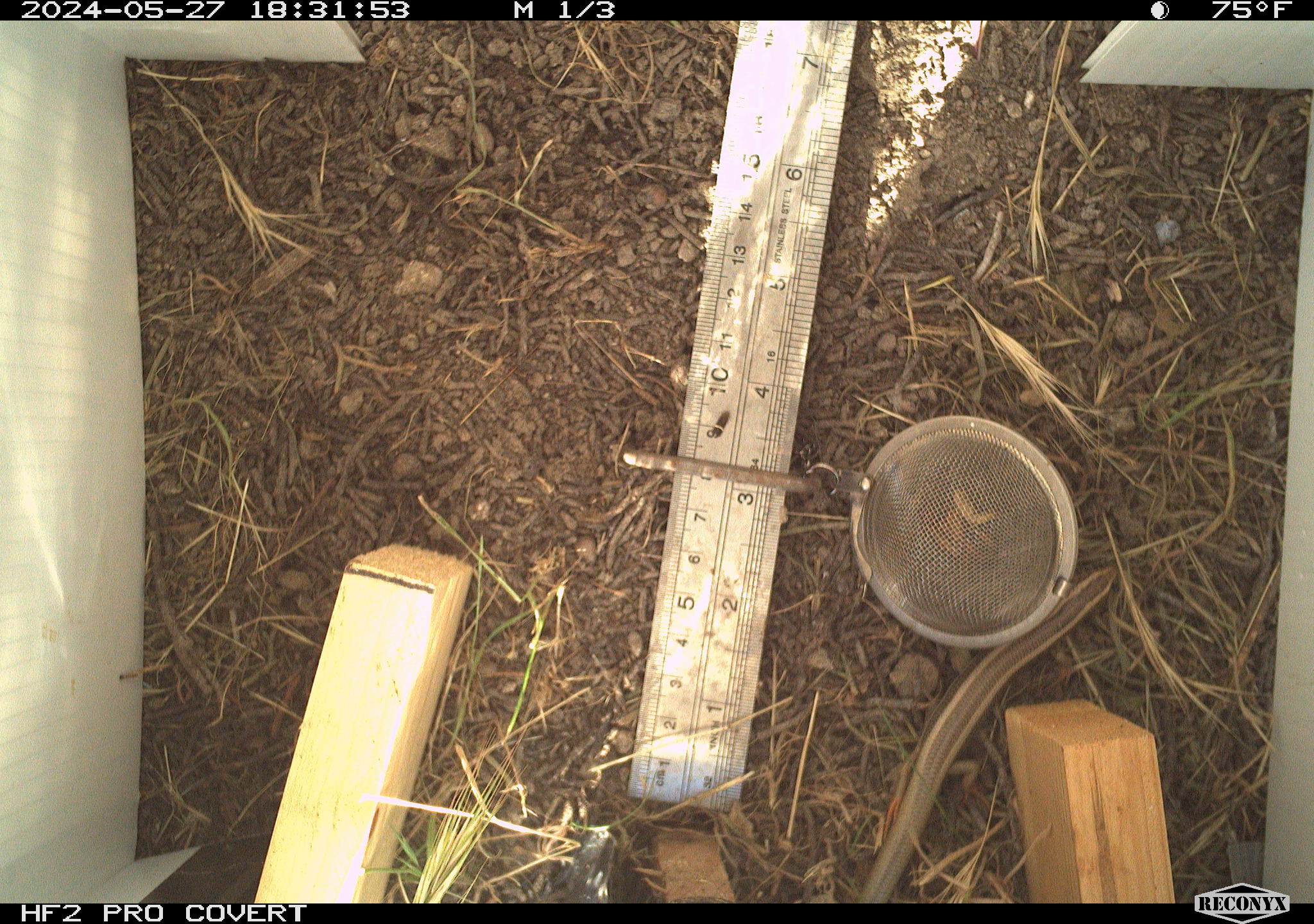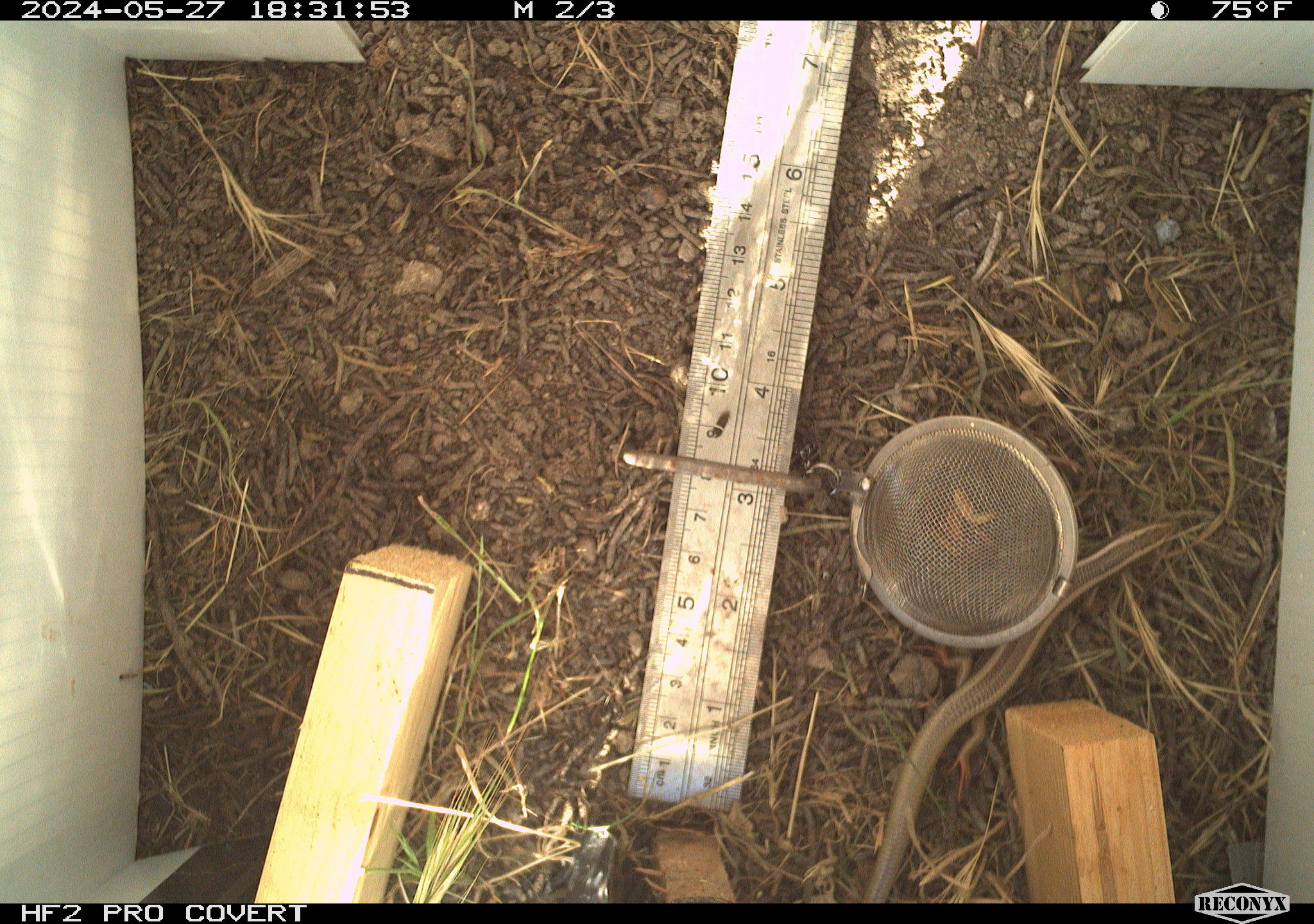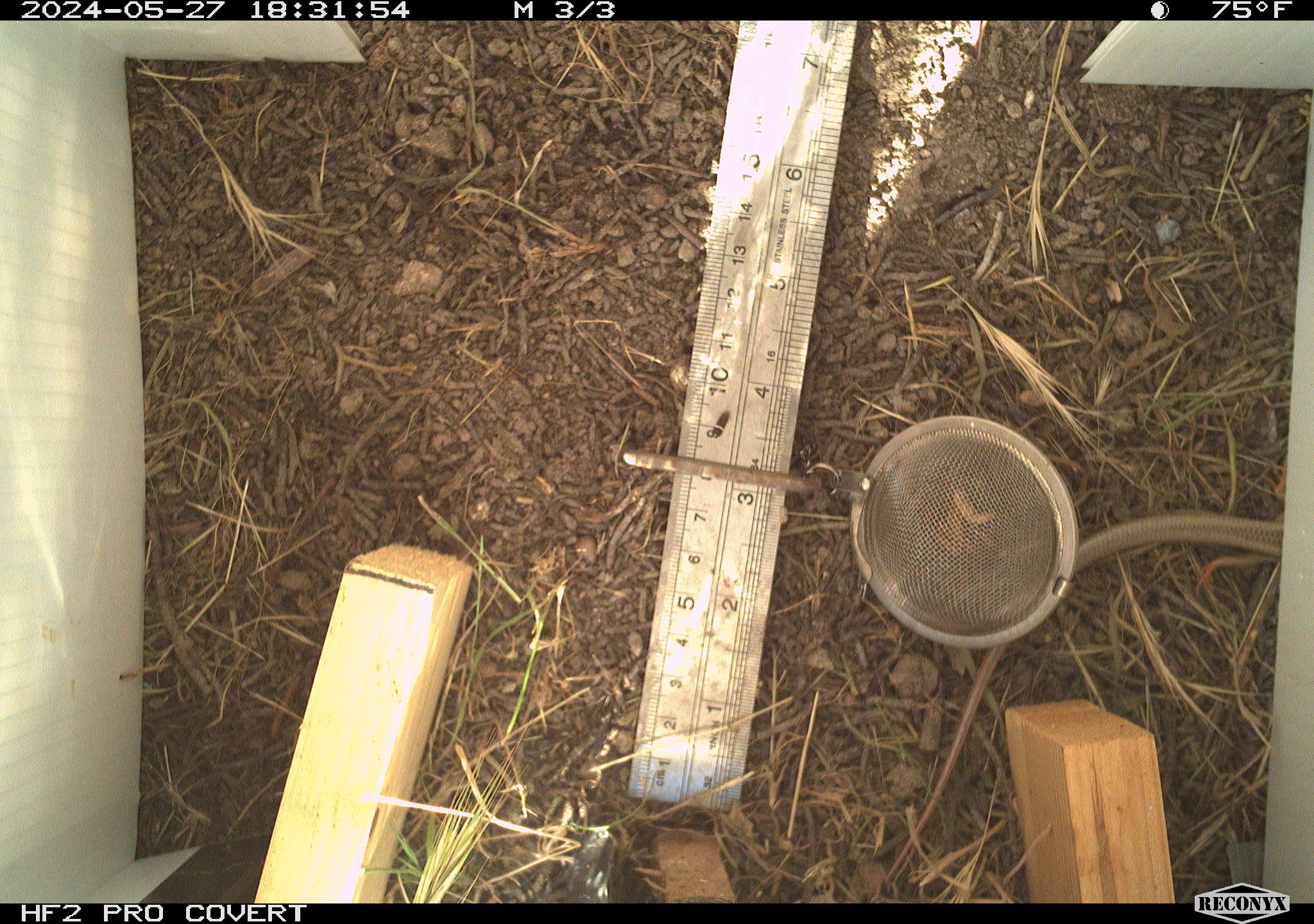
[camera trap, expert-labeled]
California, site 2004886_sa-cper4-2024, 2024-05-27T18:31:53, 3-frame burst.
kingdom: Animalia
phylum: Chordata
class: Reptilia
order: Squamata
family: Scincidae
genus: Plestiodon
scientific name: Plestiodon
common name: blue-tailed skinks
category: plestiodon species